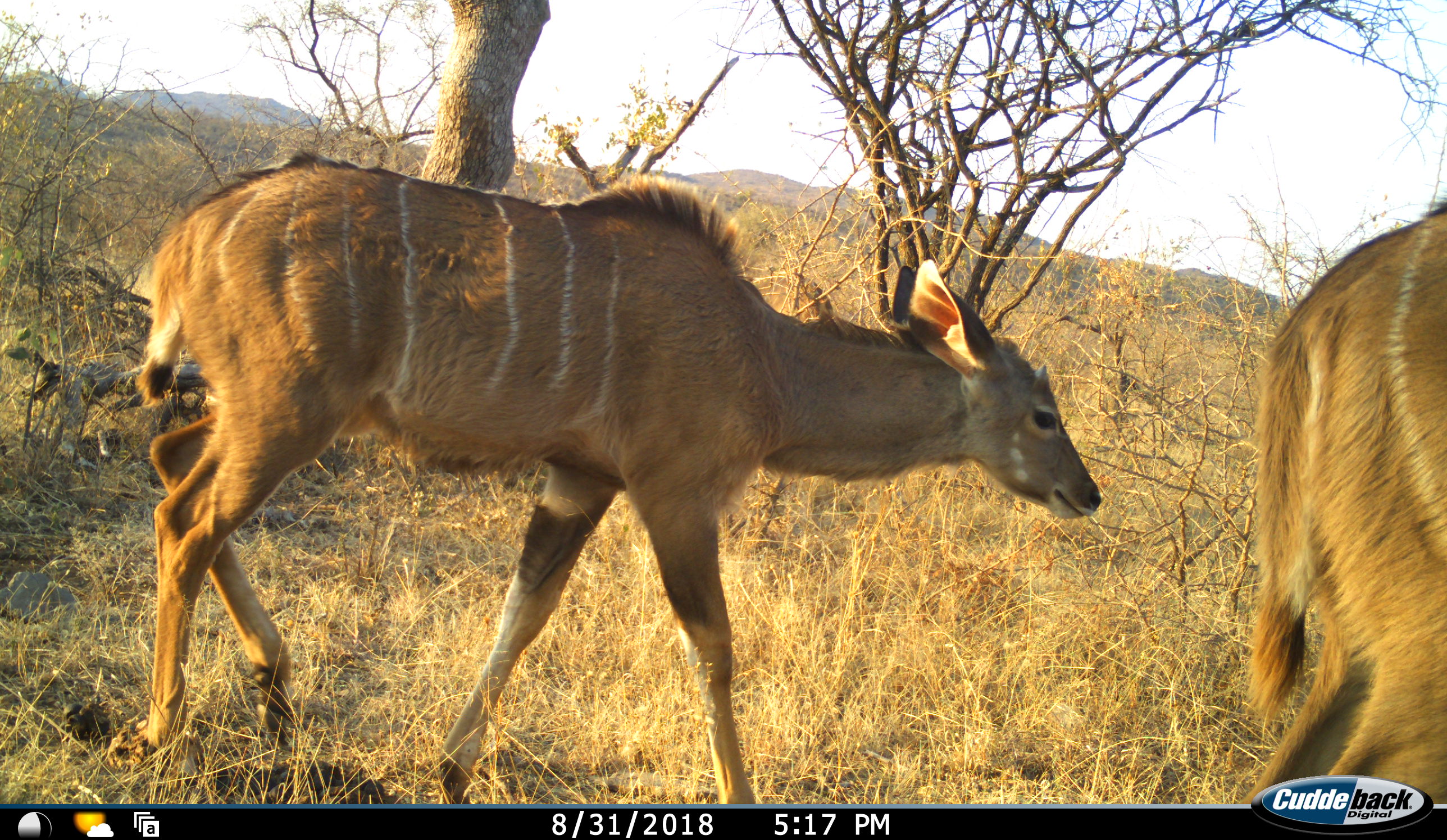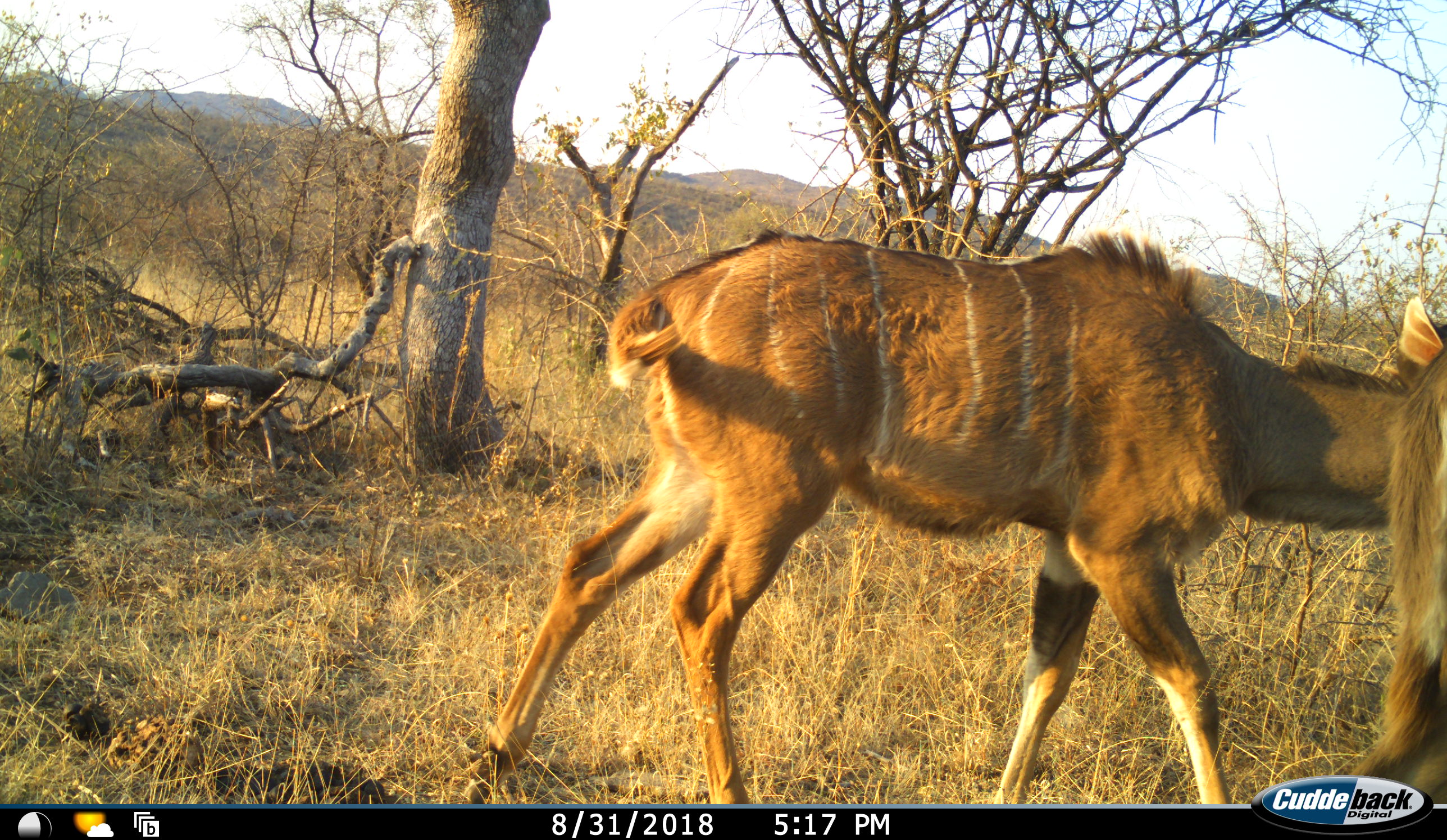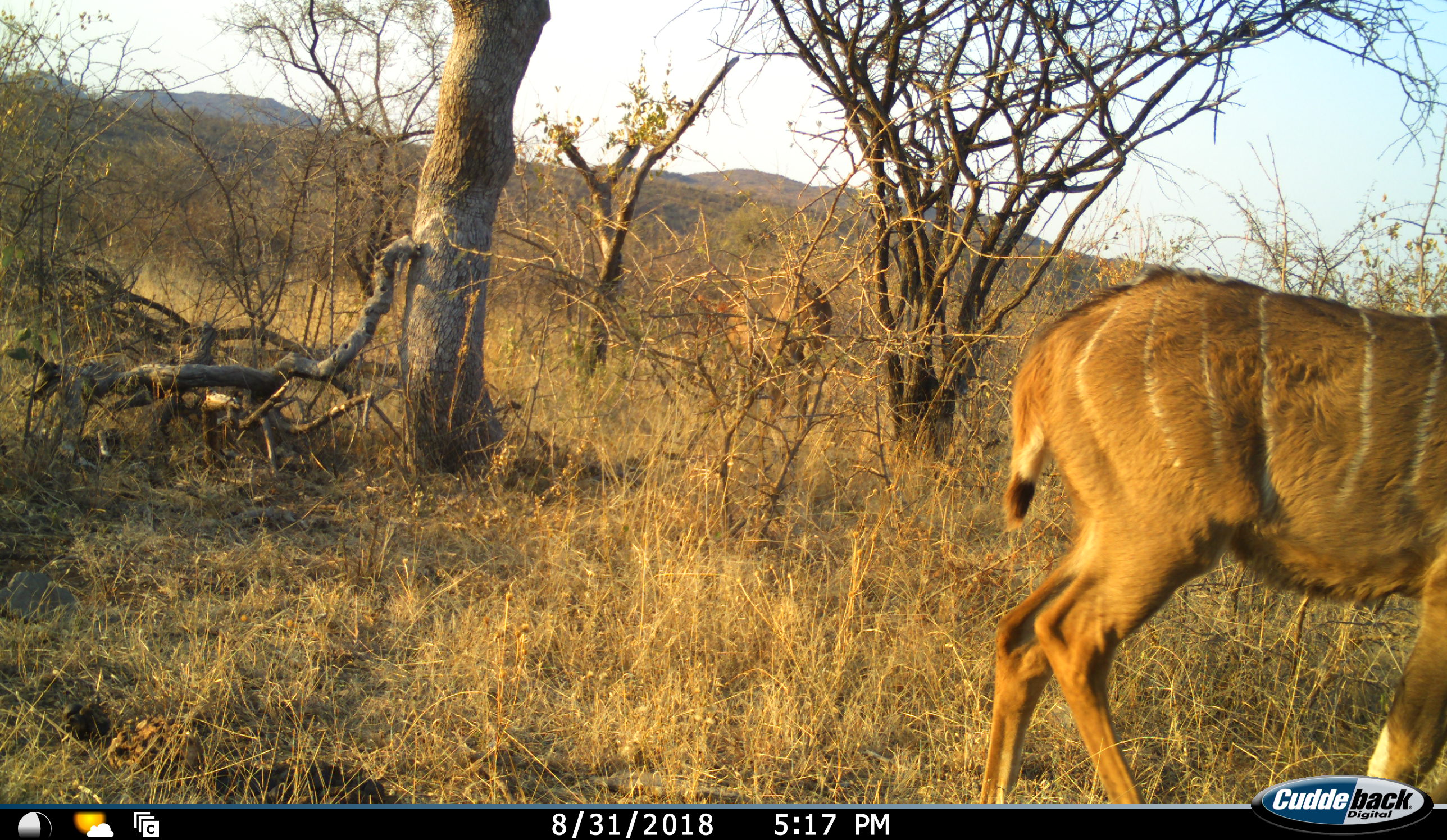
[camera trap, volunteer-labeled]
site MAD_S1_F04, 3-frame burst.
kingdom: Animalia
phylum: Chordata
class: Mammalia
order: Artiodactyla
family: Bovidae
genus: Tragelaphus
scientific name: Tragelaphus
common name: kudu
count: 2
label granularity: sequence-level